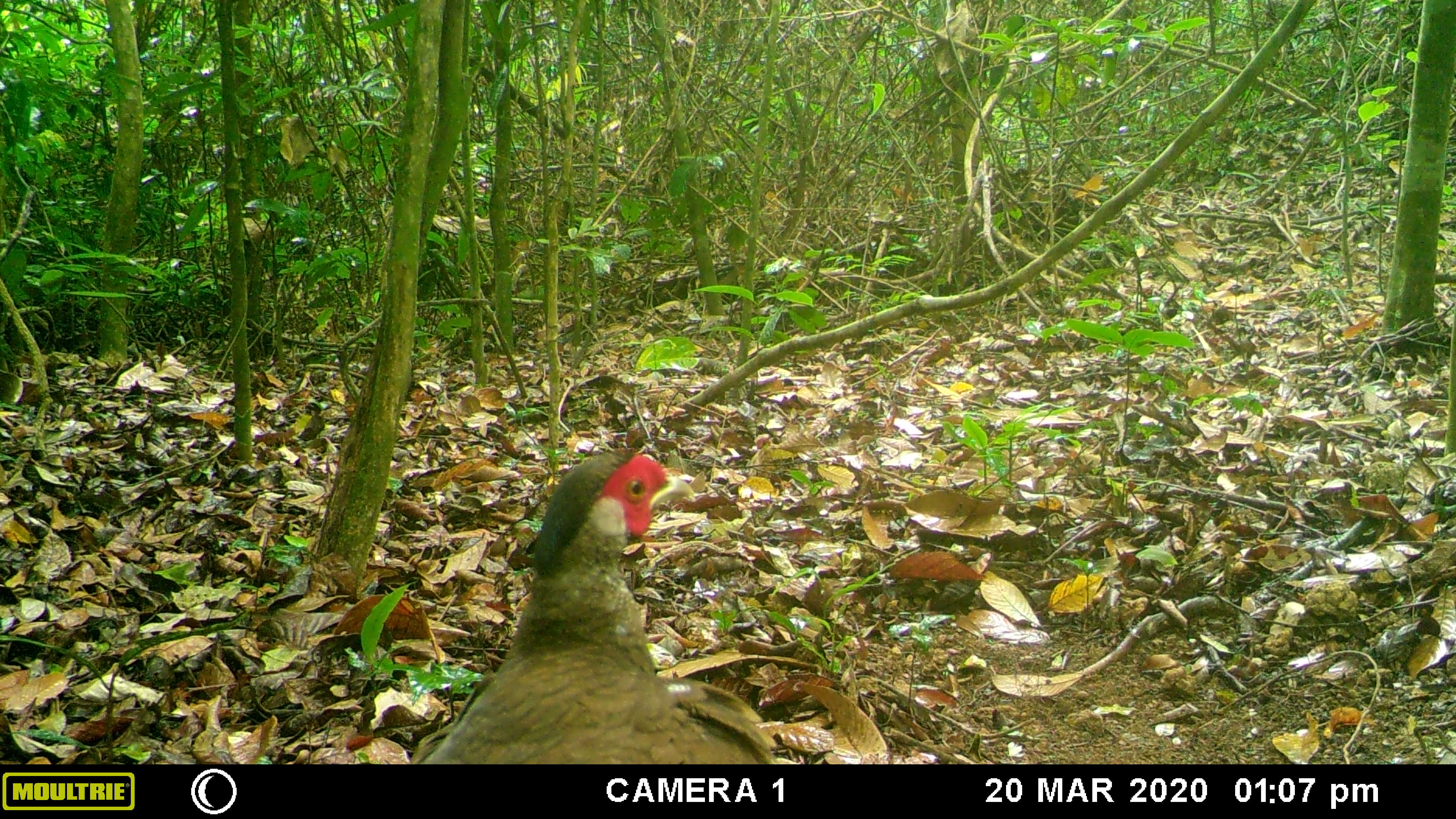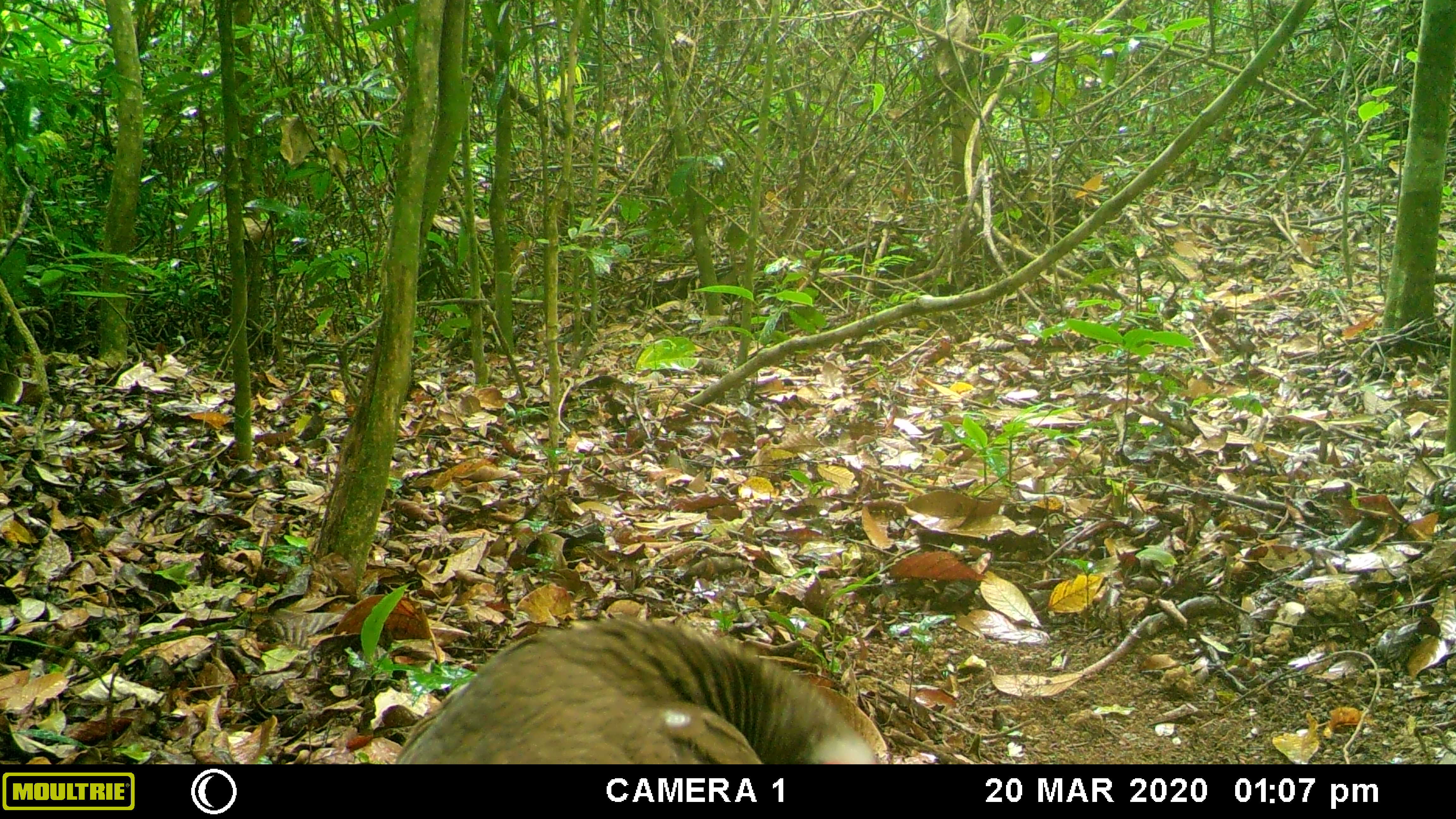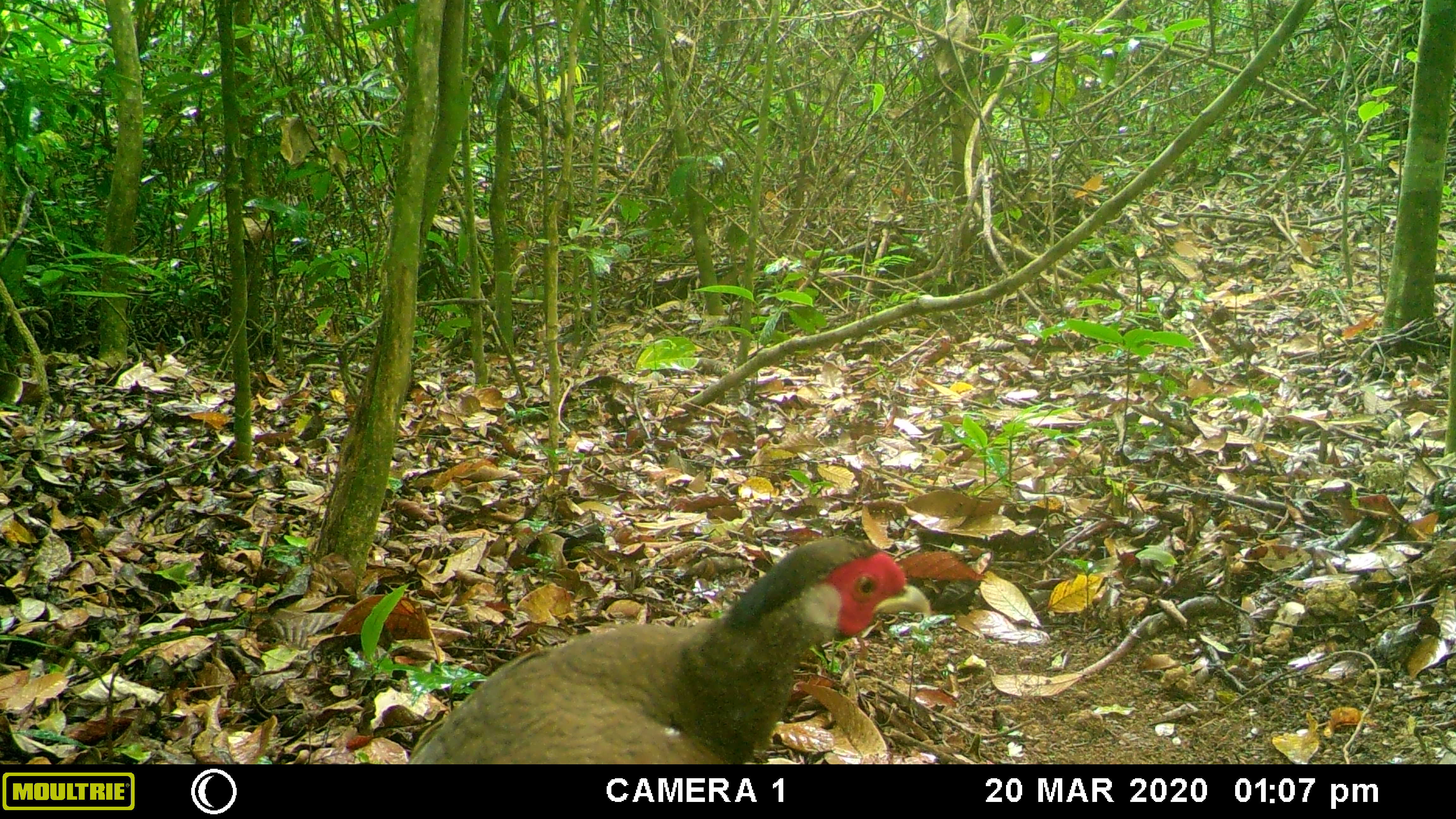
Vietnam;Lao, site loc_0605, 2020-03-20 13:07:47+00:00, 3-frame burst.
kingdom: Animalia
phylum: Chordata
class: Aves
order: Galliformes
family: Phasianidae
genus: Lophura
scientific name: Lophura nycthemera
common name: silver pheasant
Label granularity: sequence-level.